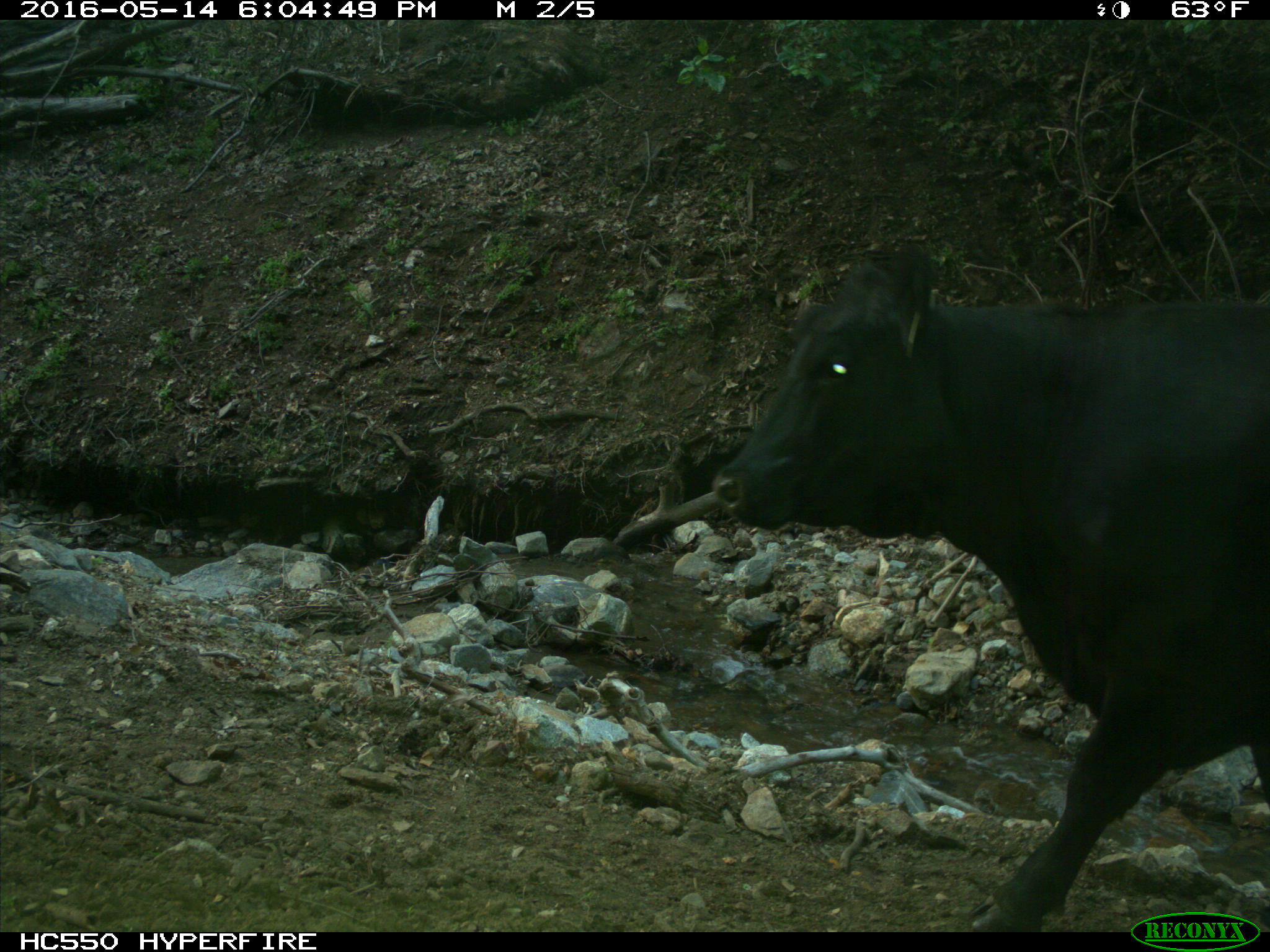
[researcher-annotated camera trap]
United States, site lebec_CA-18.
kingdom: Animalia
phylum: Chordata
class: Mammalia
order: Artiodactyla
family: Bovidae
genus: Bos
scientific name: Bos taurus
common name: domestic cow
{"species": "Bos taurus (domestic cow)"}